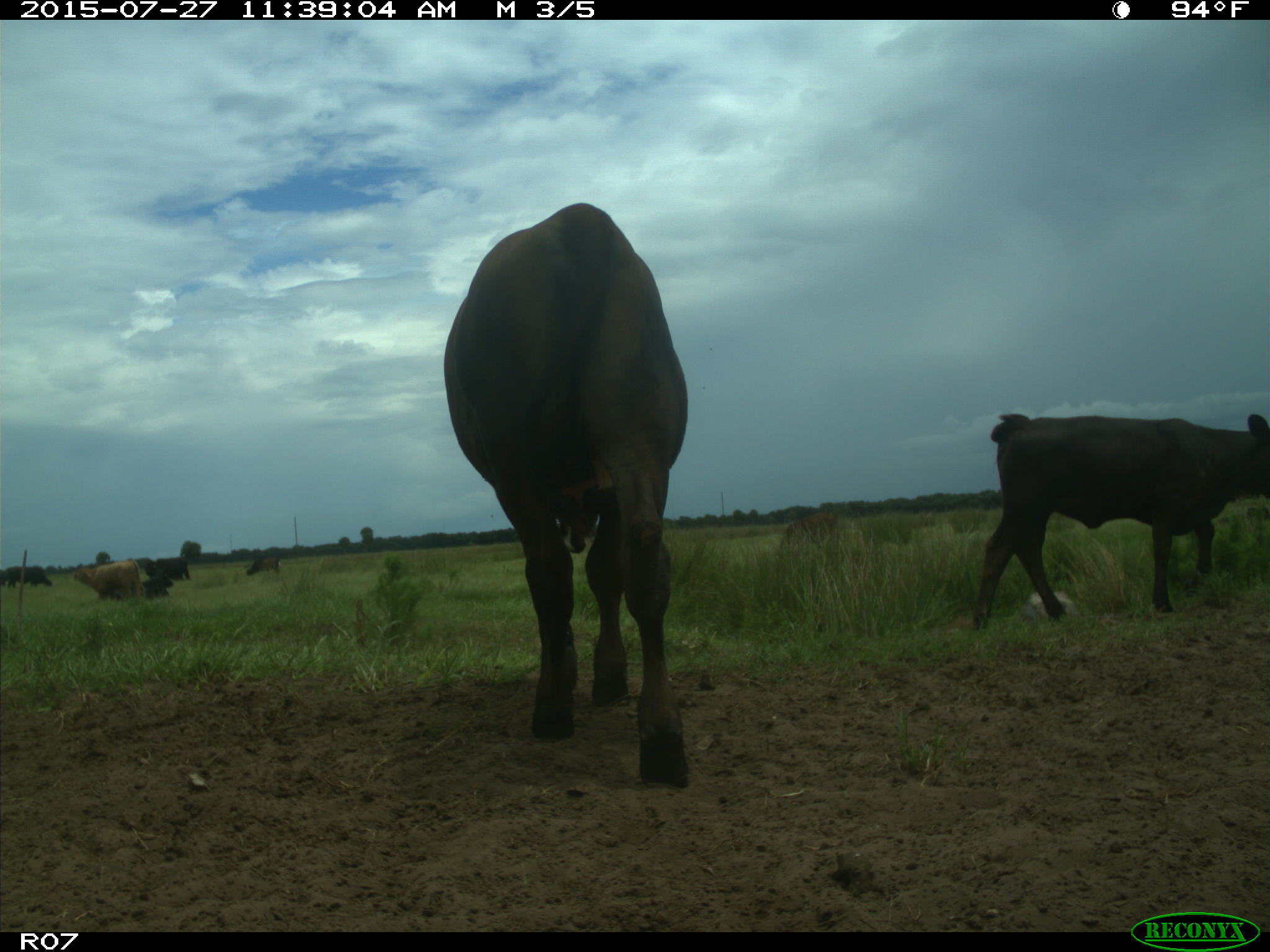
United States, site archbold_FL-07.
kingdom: Animalia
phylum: Chordata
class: Mammalia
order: Artiodactyla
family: Bovidae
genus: Bos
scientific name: Bos taurus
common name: domestic cow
Bos taurus (domestic cow).